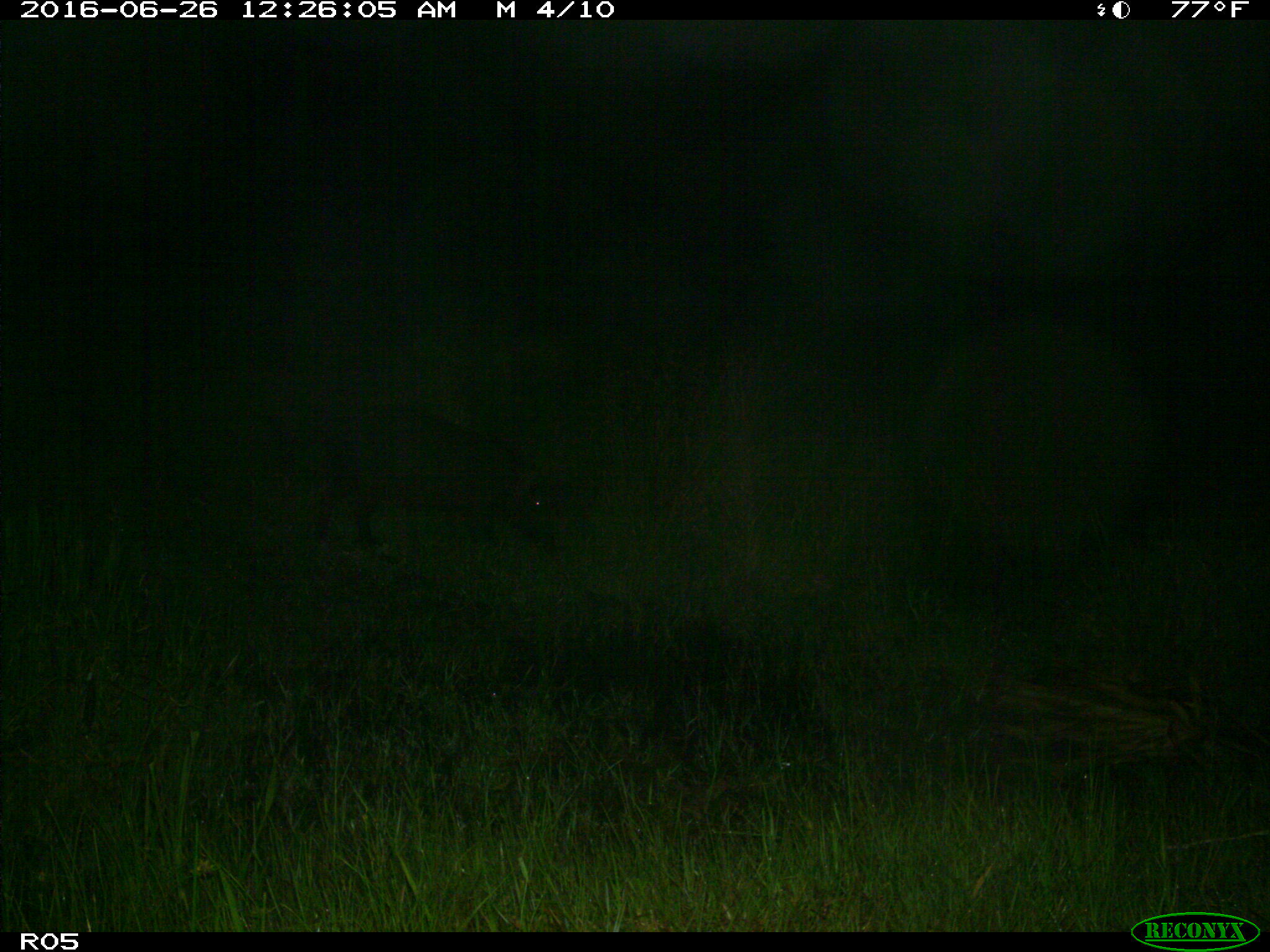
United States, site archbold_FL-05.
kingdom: Animalia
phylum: Chordata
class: Mammalia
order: Artiodactyla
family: Suidae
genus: Sus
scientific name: Sus scrofa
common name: wild boar